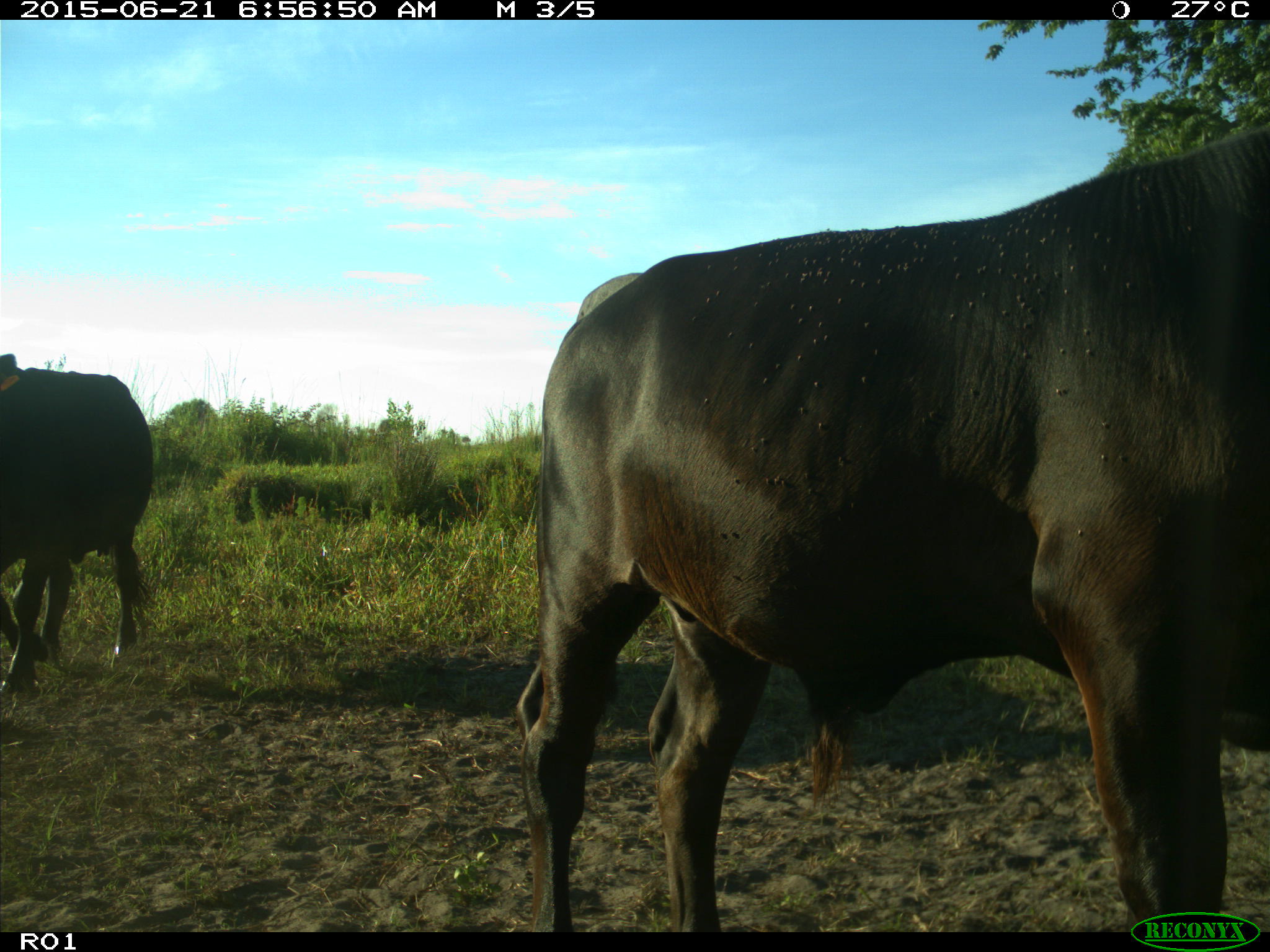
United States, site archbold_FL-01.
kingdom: Animalia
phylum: Chordata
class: Mammalia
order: Artiodactyla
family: Bovidae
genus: Bos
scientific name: Bos taurus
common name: domestic cow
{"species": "Bos taurus (domestic cow)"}